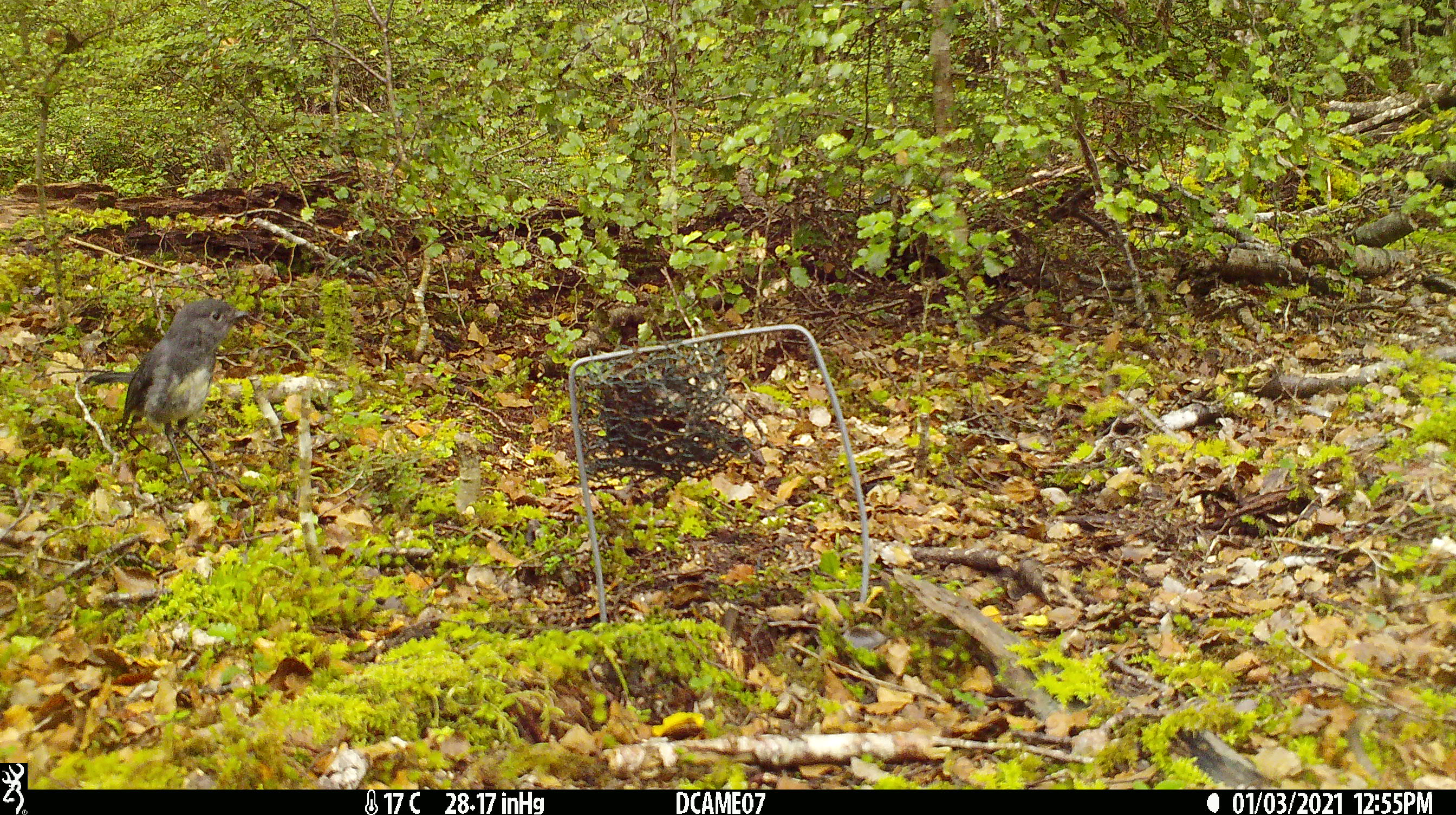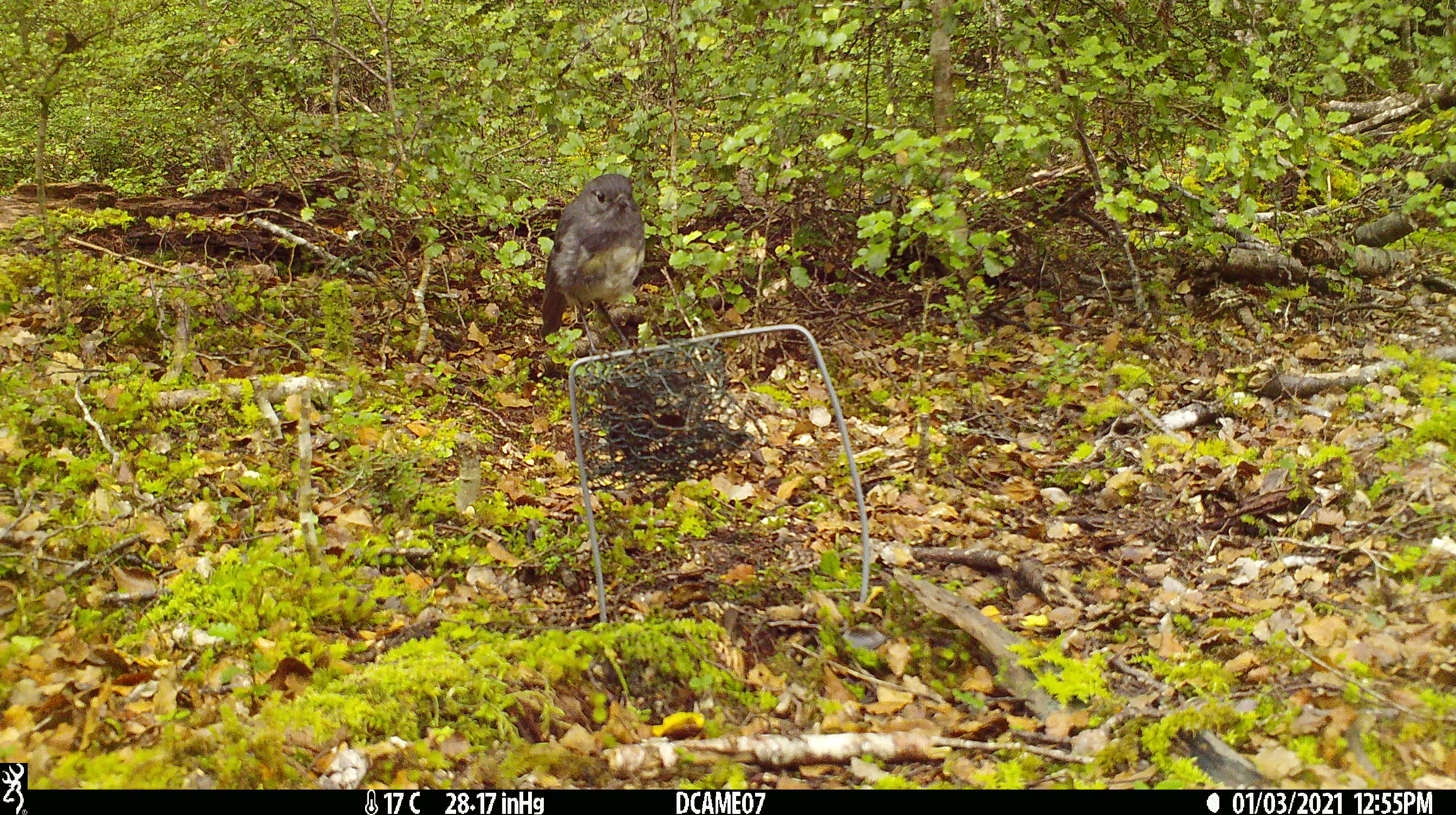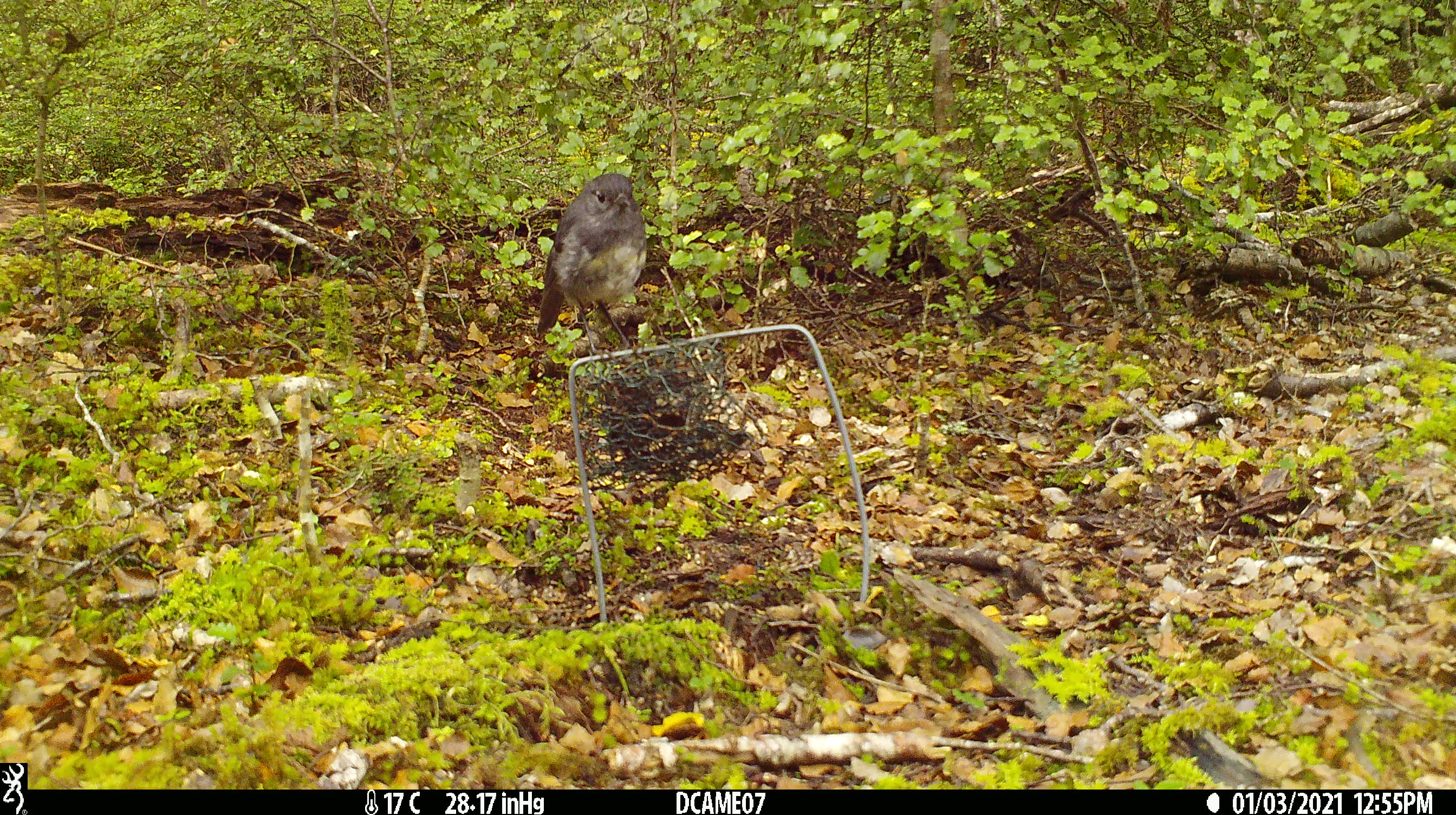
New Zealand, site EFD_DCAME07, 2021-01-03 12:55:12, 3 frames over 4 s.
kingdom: Animalia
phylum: Chordata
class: Aves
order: Passeriformes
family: Petroicidae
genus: Petroica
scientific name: Petroica australis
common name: new zealand robin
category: robin